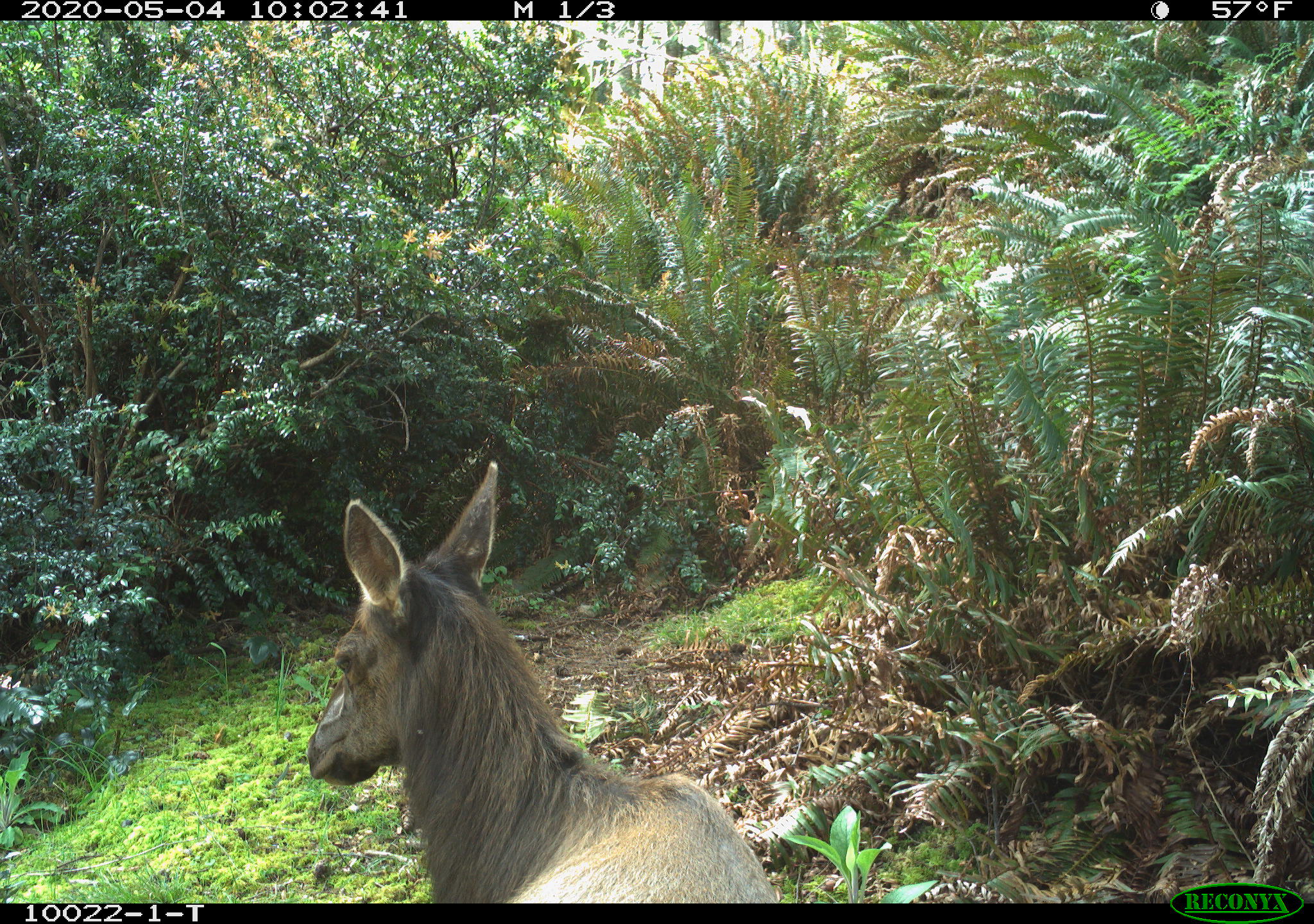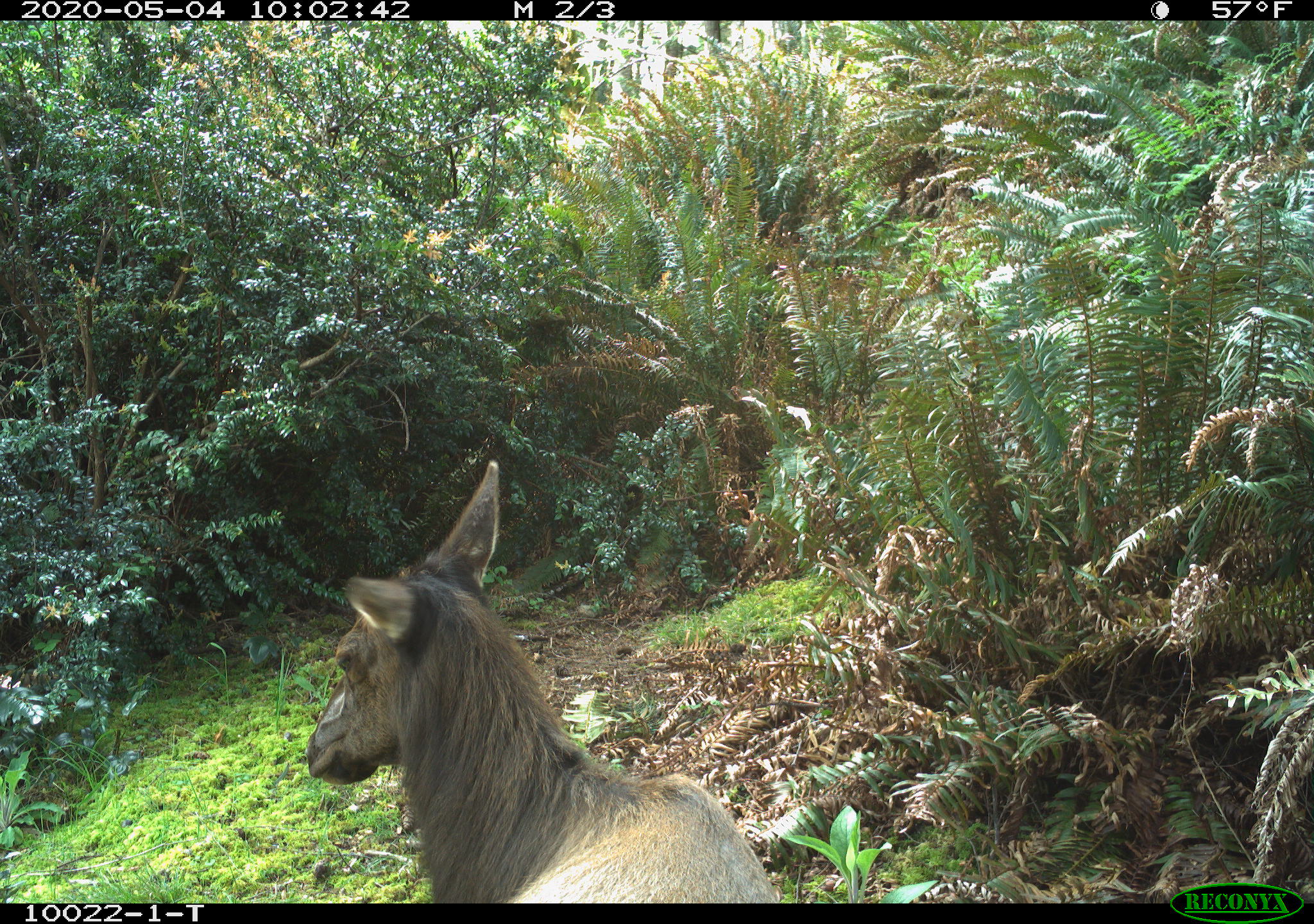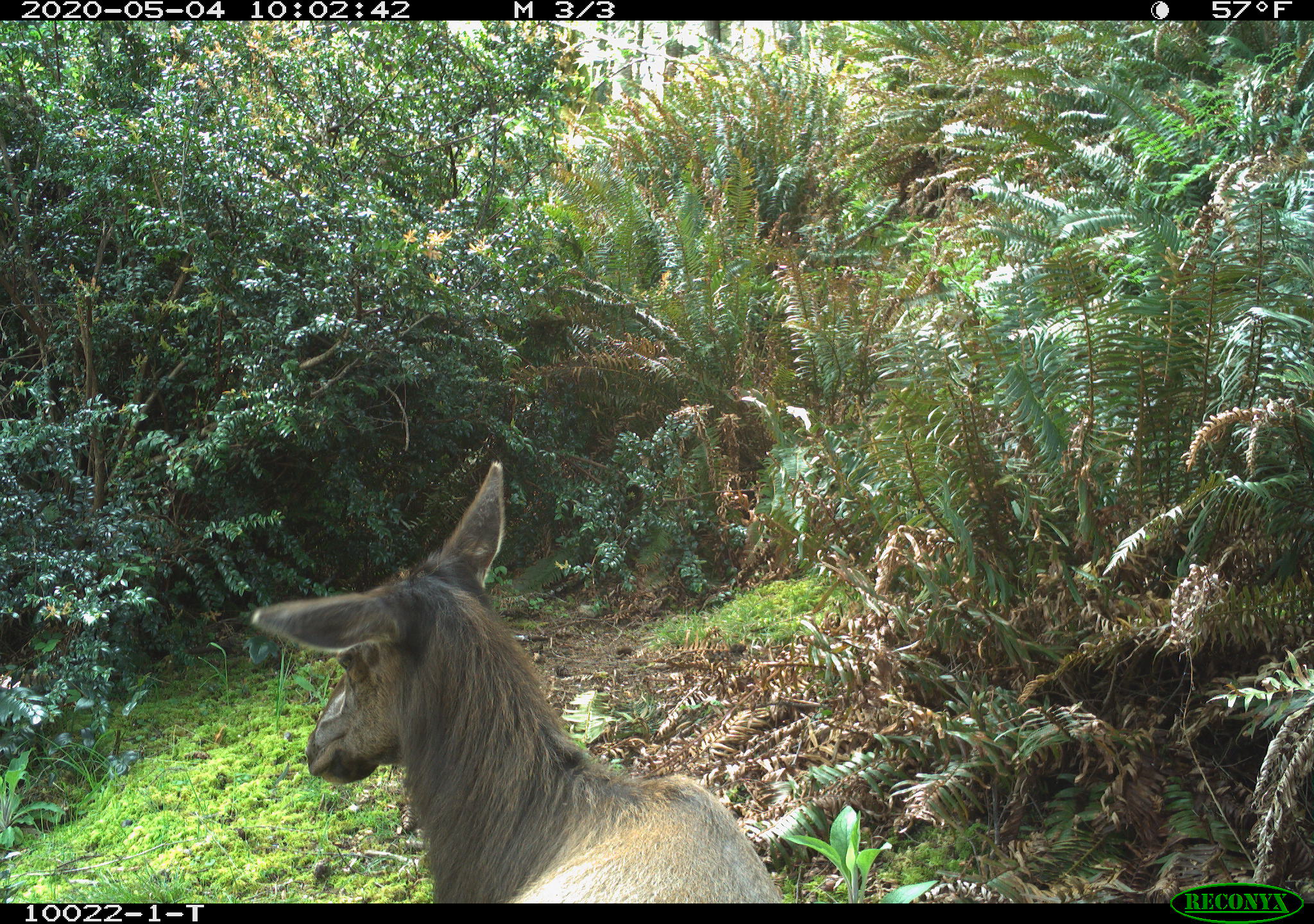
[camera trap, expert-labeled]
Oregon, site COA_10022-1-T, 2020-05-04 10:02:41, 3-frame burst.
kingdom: Animalia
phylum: Chordata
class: Mammalia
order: Artiodactyla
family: Cervidae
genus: Cervus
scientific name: Cervus canadensis roosevelti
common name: roosevelt elk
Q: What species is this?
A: Roosevelt elk (Cervus canadensis roosevelti).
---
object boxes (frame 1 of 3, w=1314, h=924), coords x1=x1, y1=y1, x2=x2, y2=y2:
roosevelt elk: x1=300, y1=450, x2=775, y2=899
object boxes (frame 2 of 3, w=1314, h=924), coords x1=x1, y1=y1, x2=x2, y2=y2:
roosevelt elk: x1=296, y1=450, x2=783, y2=897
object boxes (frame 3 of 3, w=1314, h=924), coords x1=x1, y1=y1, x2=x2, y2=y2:
roosevelt elk: x1=236, y1=456, x2=783, y2=899